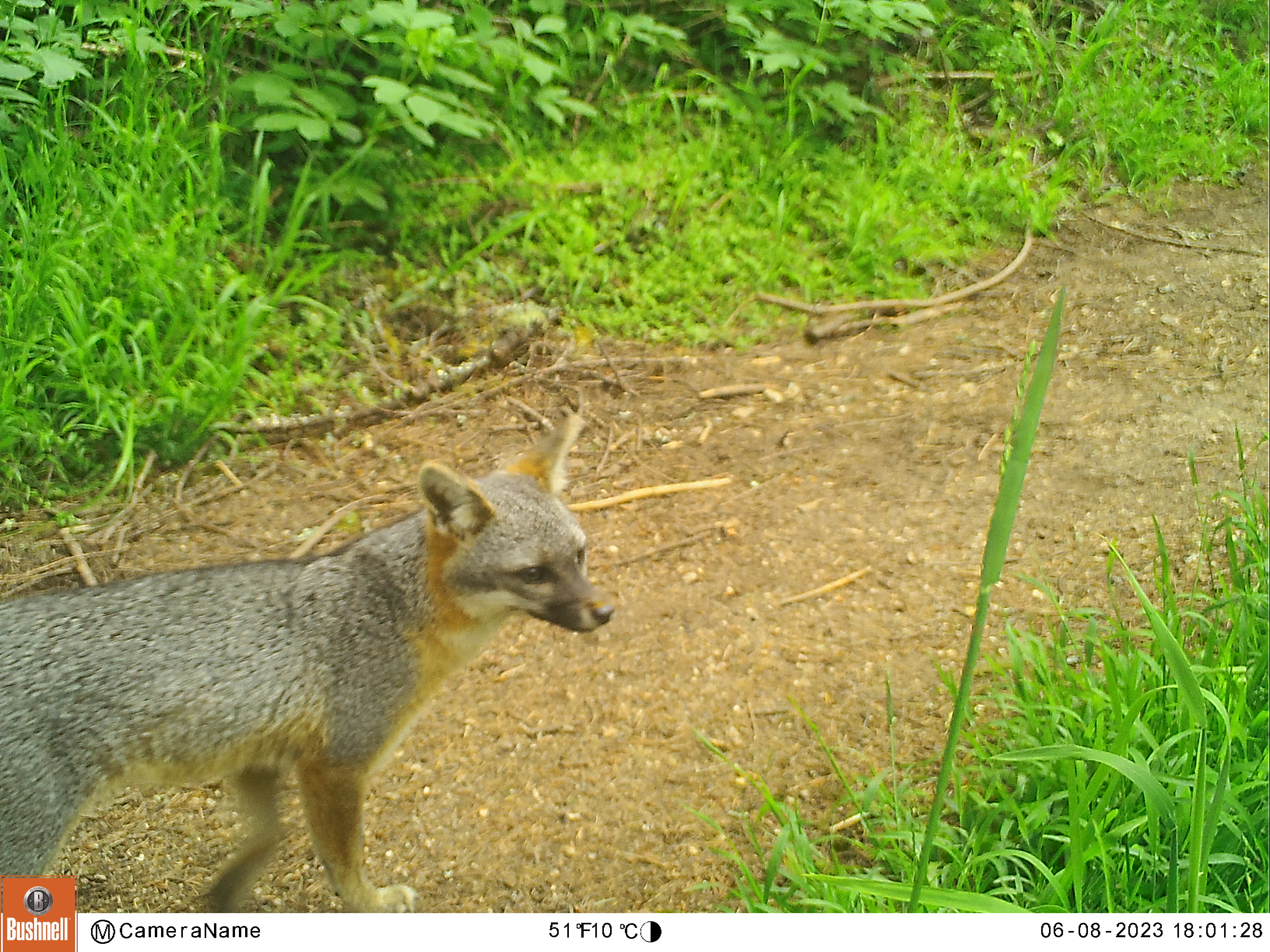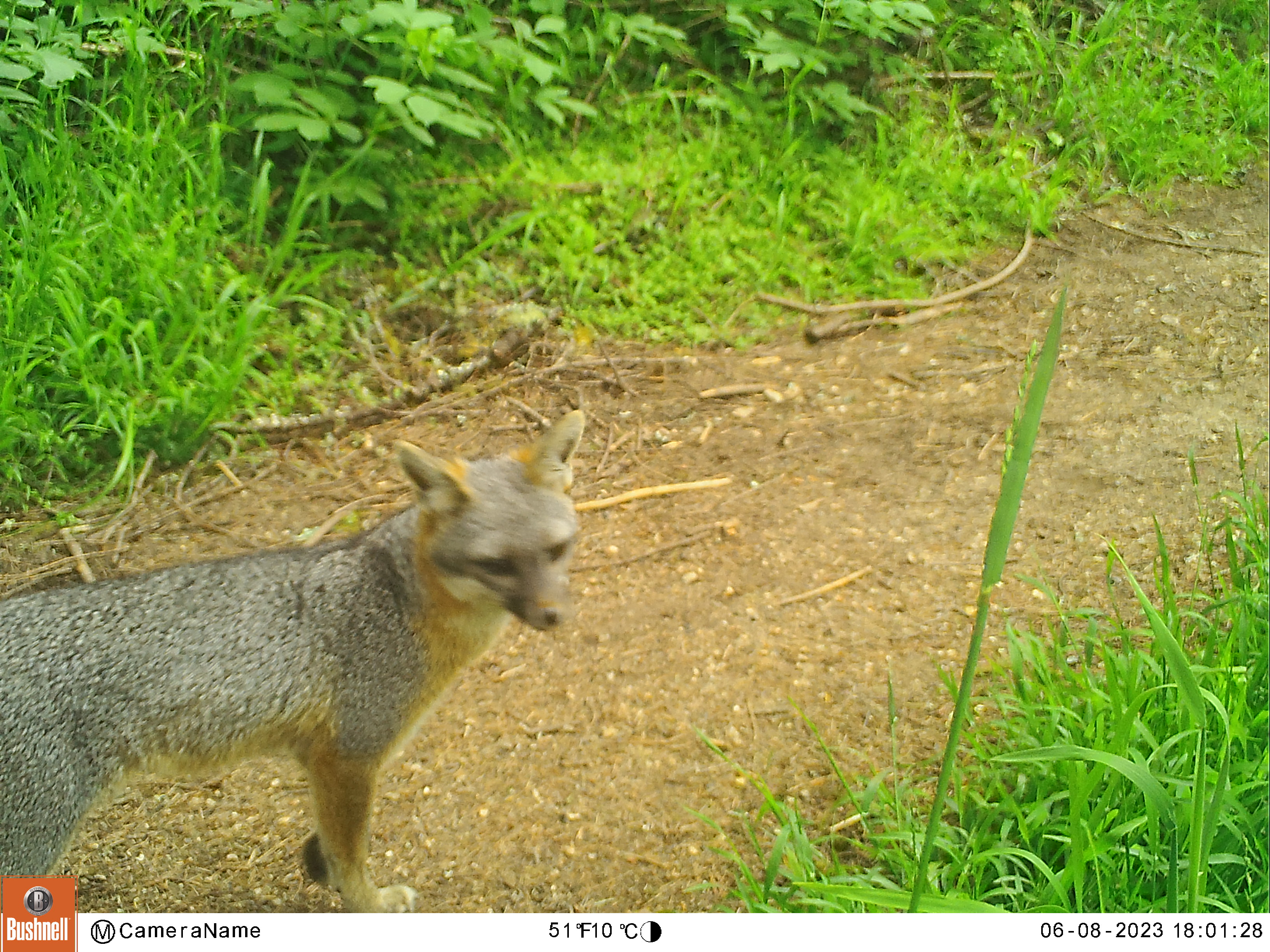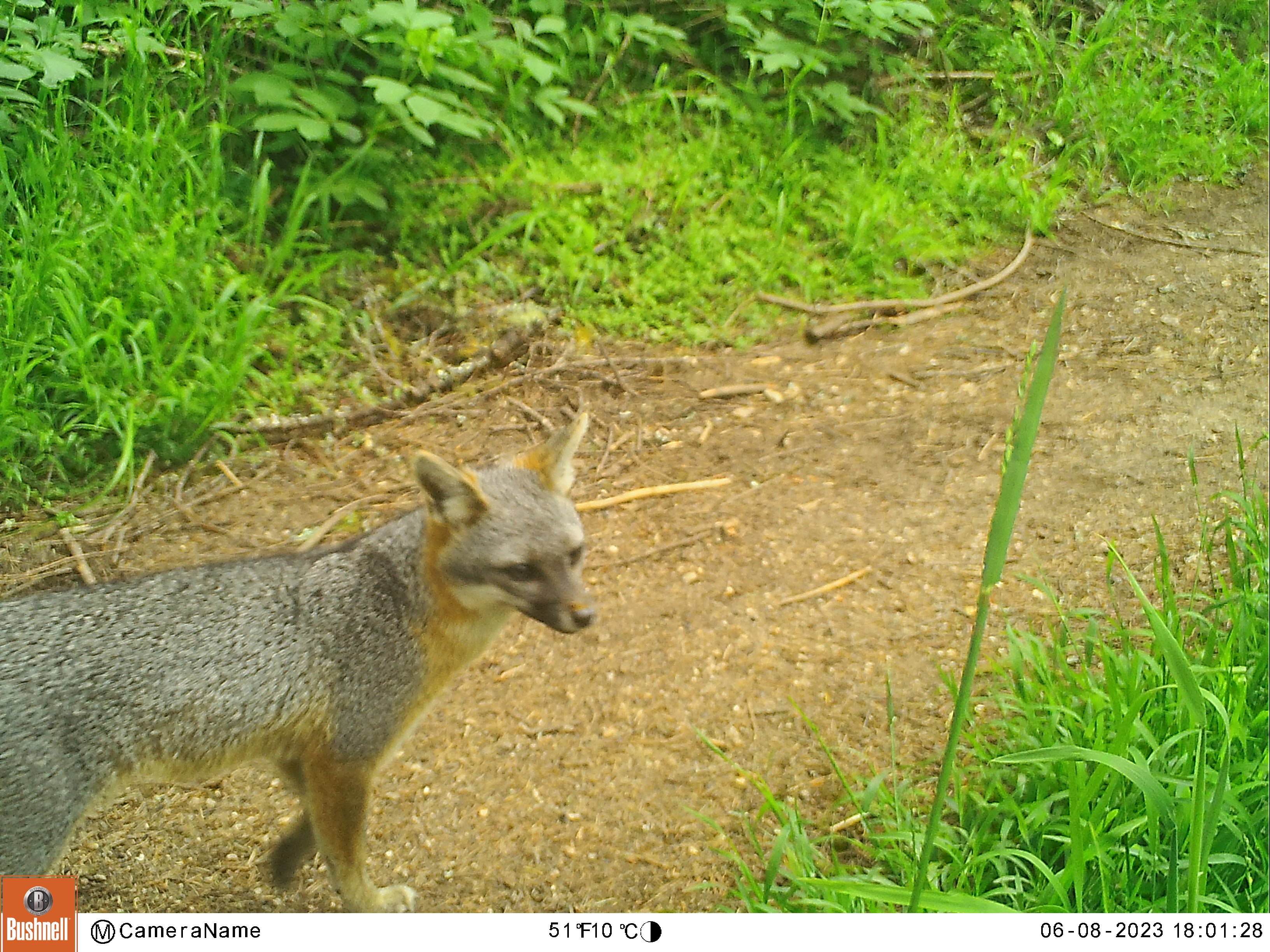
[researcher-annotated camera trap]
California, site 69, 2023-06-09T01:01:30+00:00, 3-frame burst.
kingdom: Animalia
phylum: Chordata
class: Mammalia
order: Carnivora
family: Canidae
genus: Urocyon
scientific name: Urocyon cinereoargenteus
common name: gray fox